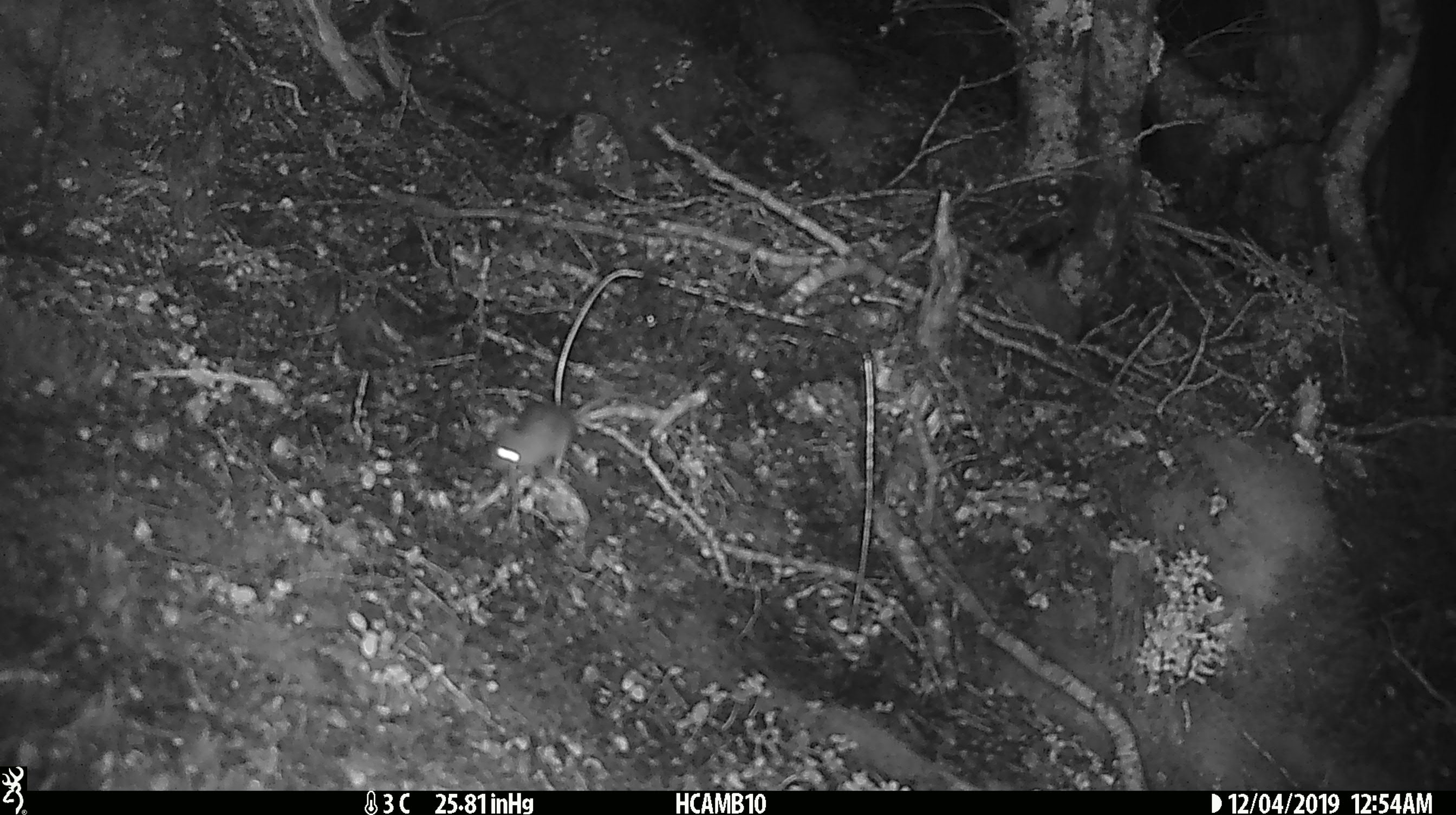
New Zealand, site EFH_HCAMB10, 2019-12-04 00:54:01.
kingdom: Animalia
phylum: Chordata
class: Mammalia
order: Rodentia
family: Muridae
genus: Mus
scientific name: Mus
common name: mouse